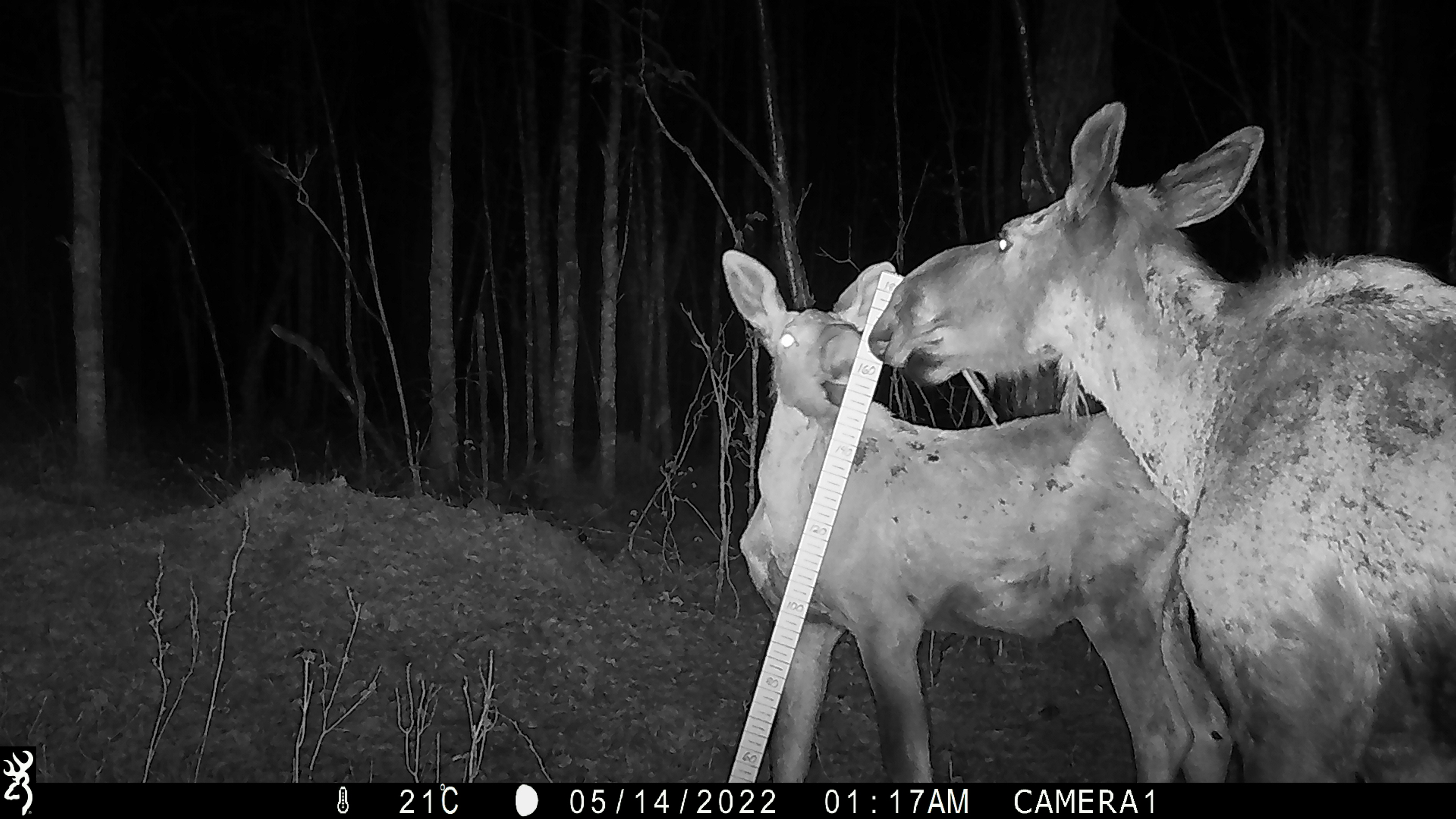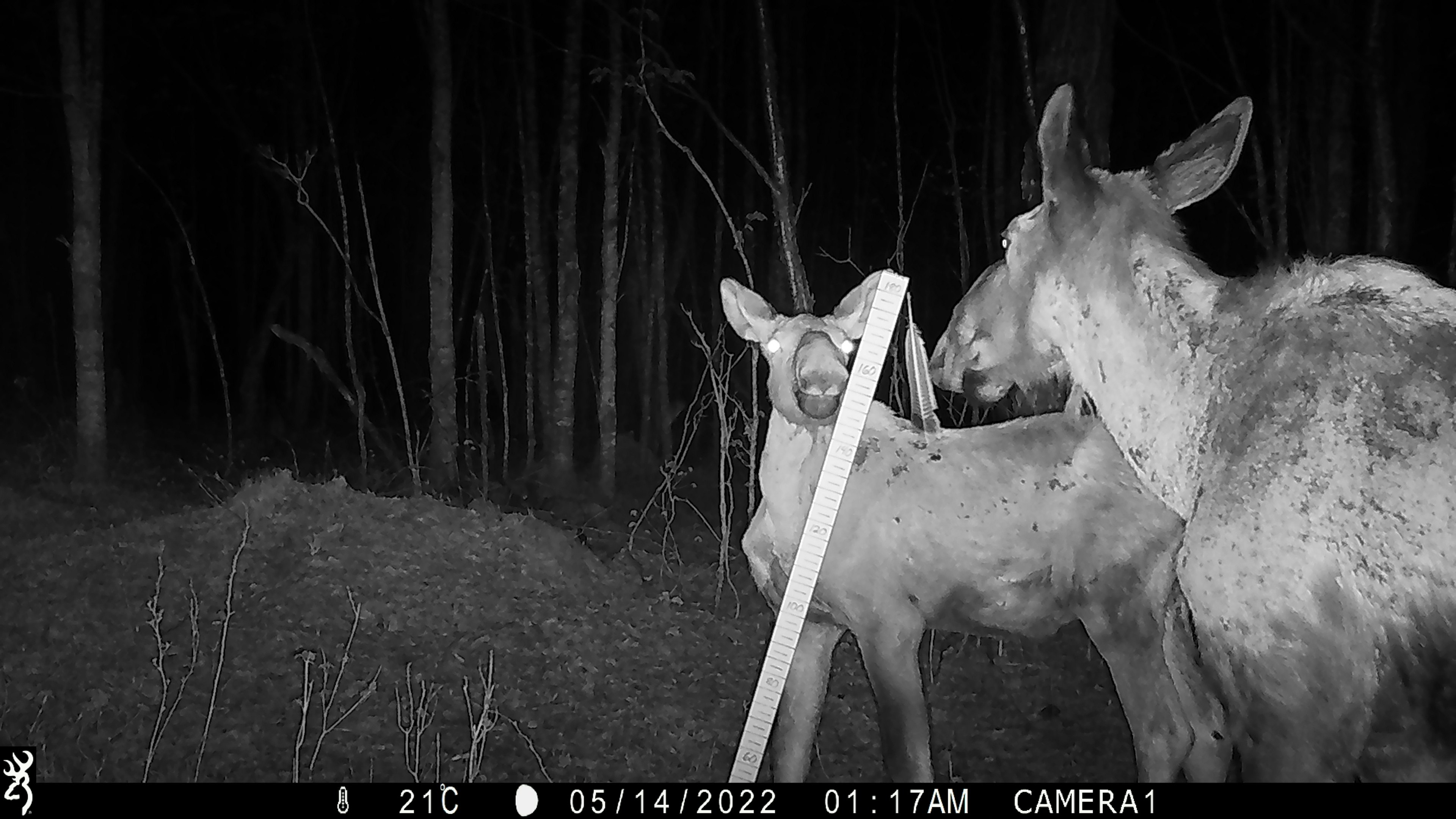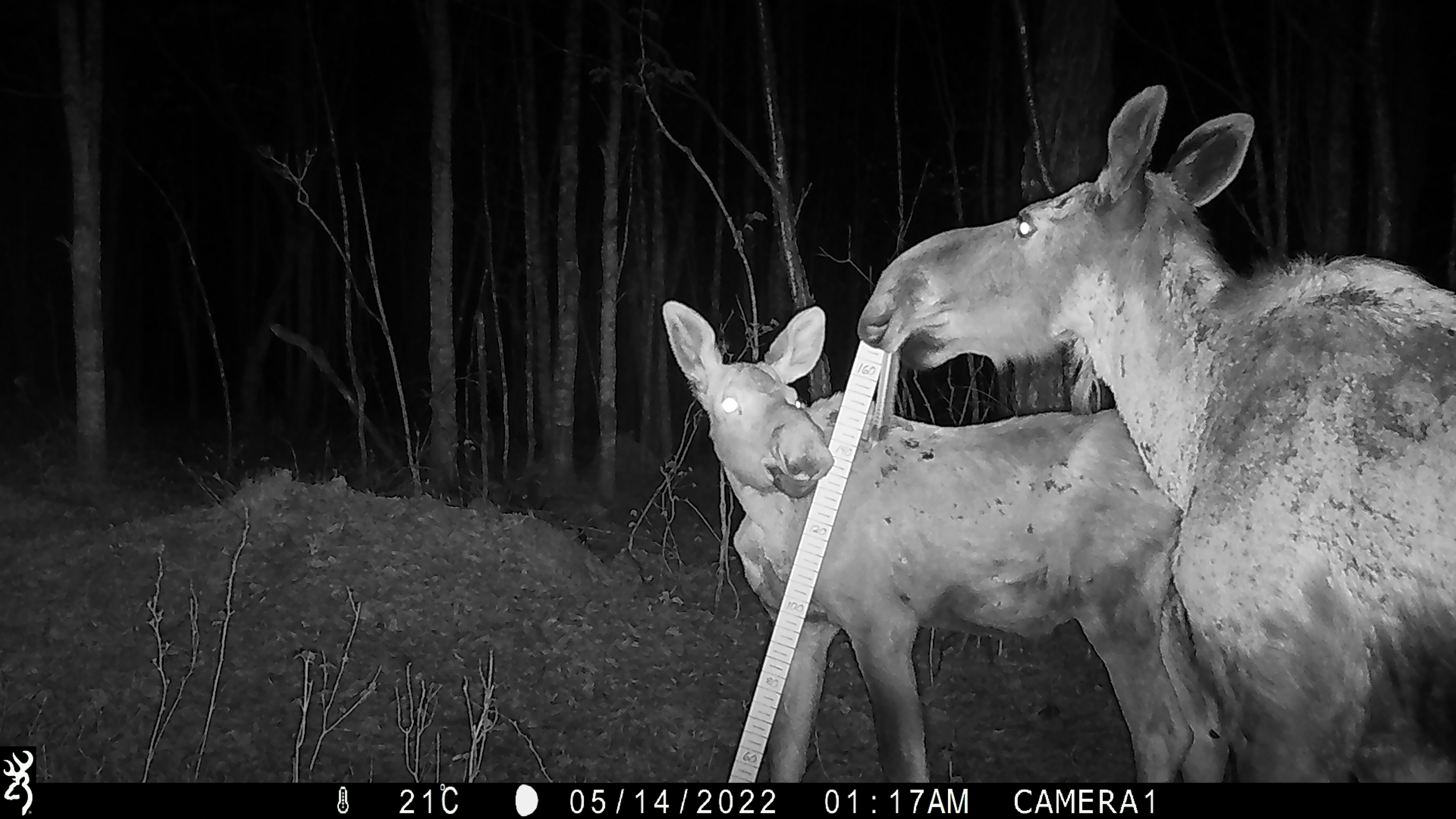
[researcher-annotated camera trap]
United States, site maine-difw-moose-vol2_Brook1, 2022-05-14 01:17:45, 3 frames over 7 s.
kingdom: Animalia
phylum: Chordata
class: Mammalia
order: Artiodactyla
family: Cervidae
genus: Alces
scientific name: Alces alces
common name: moose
Moose (Alces alces).